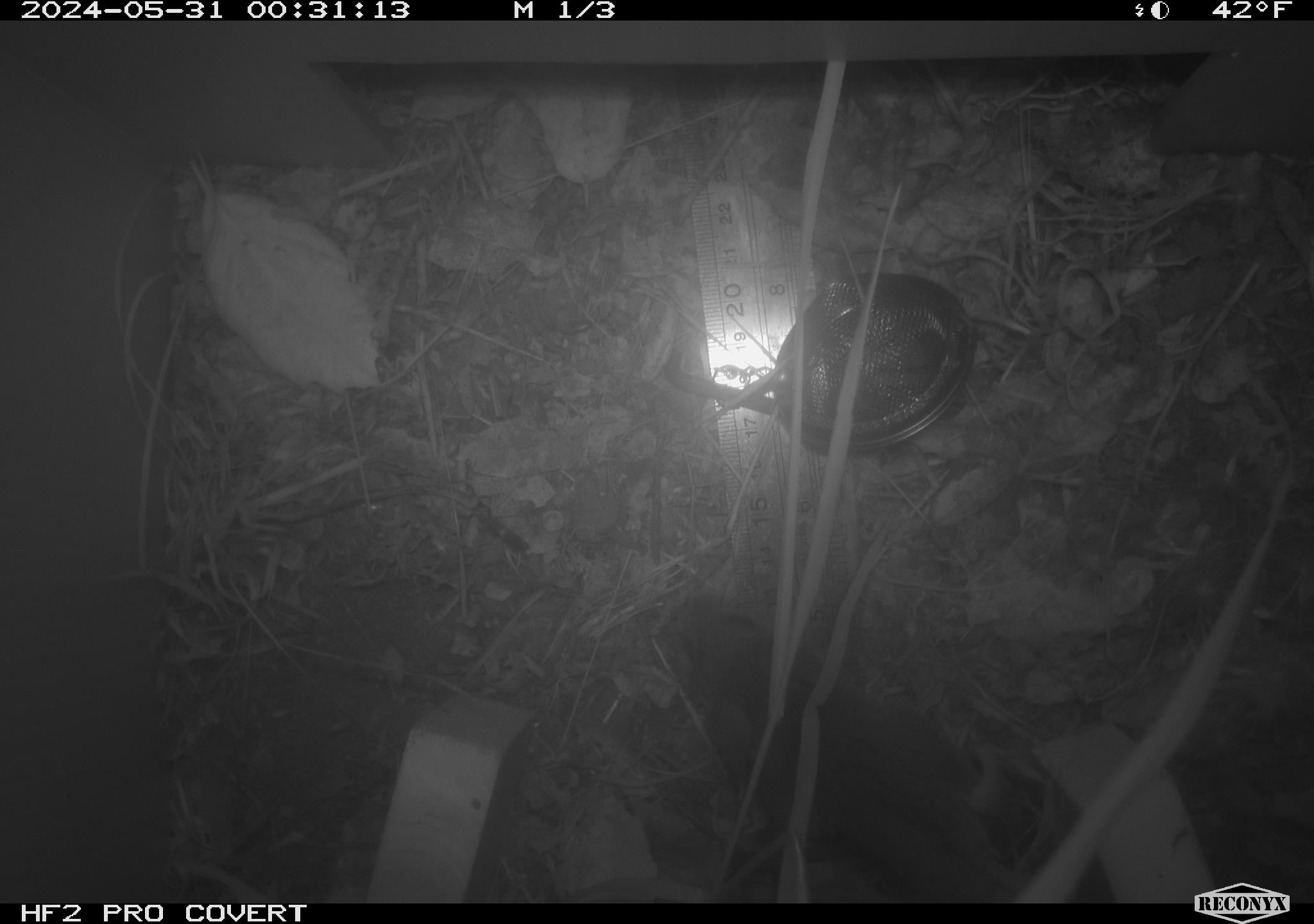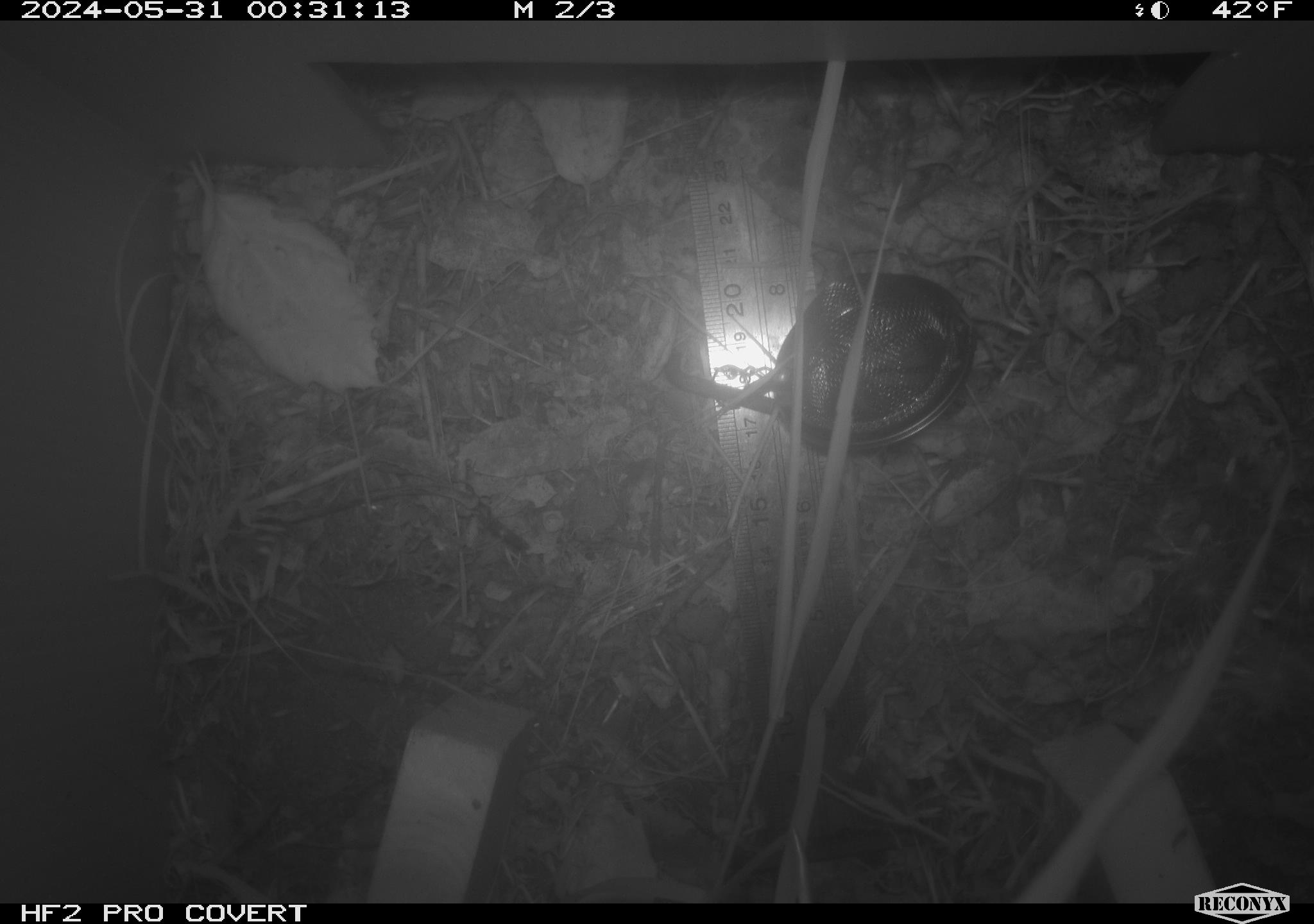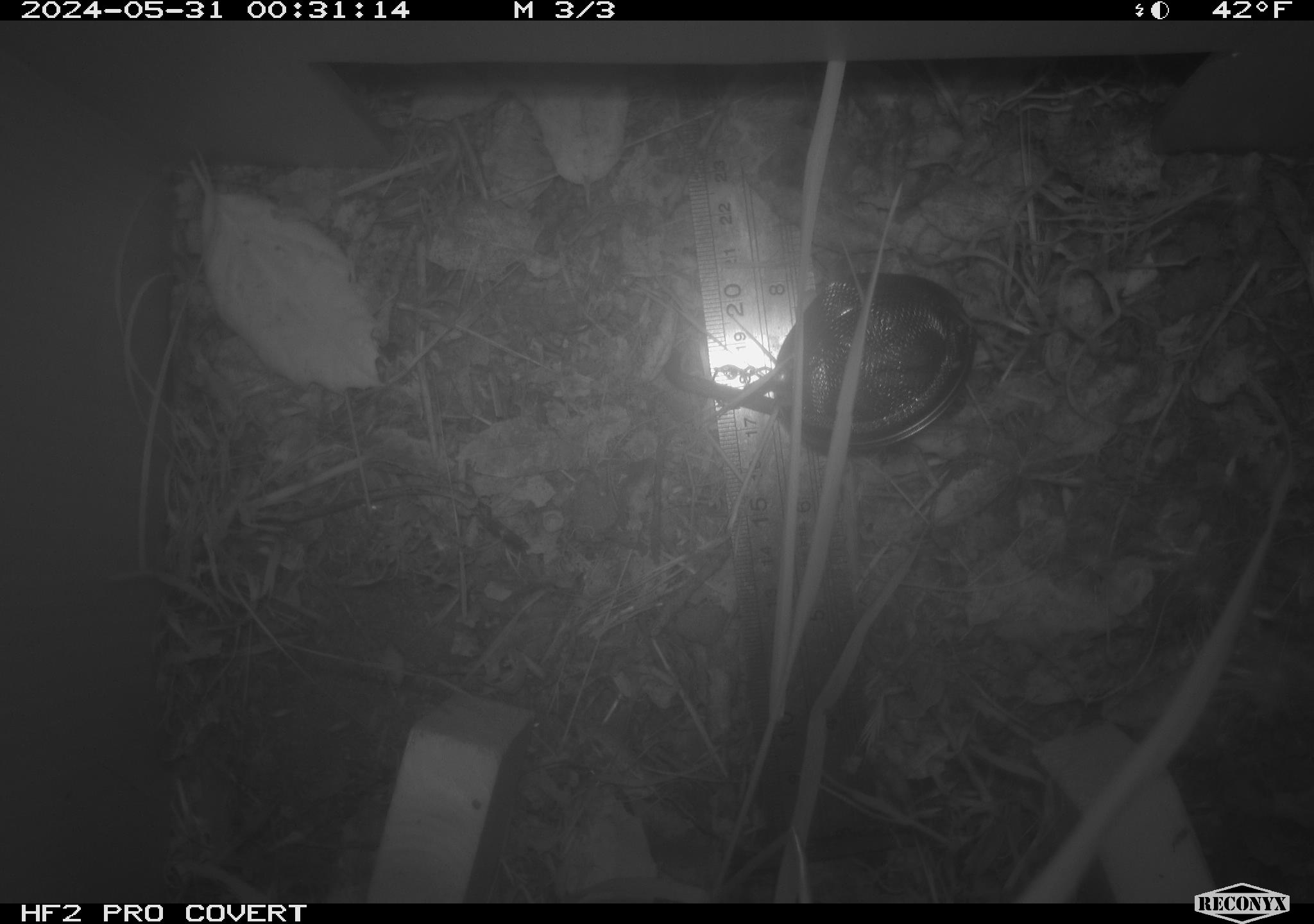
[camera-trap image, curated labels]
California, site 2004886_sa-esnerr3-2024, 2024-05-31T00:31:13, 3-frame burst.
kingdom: Animalia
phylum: Chordata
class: Mammalia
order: Rodentia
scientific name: Rodentia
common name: rodent